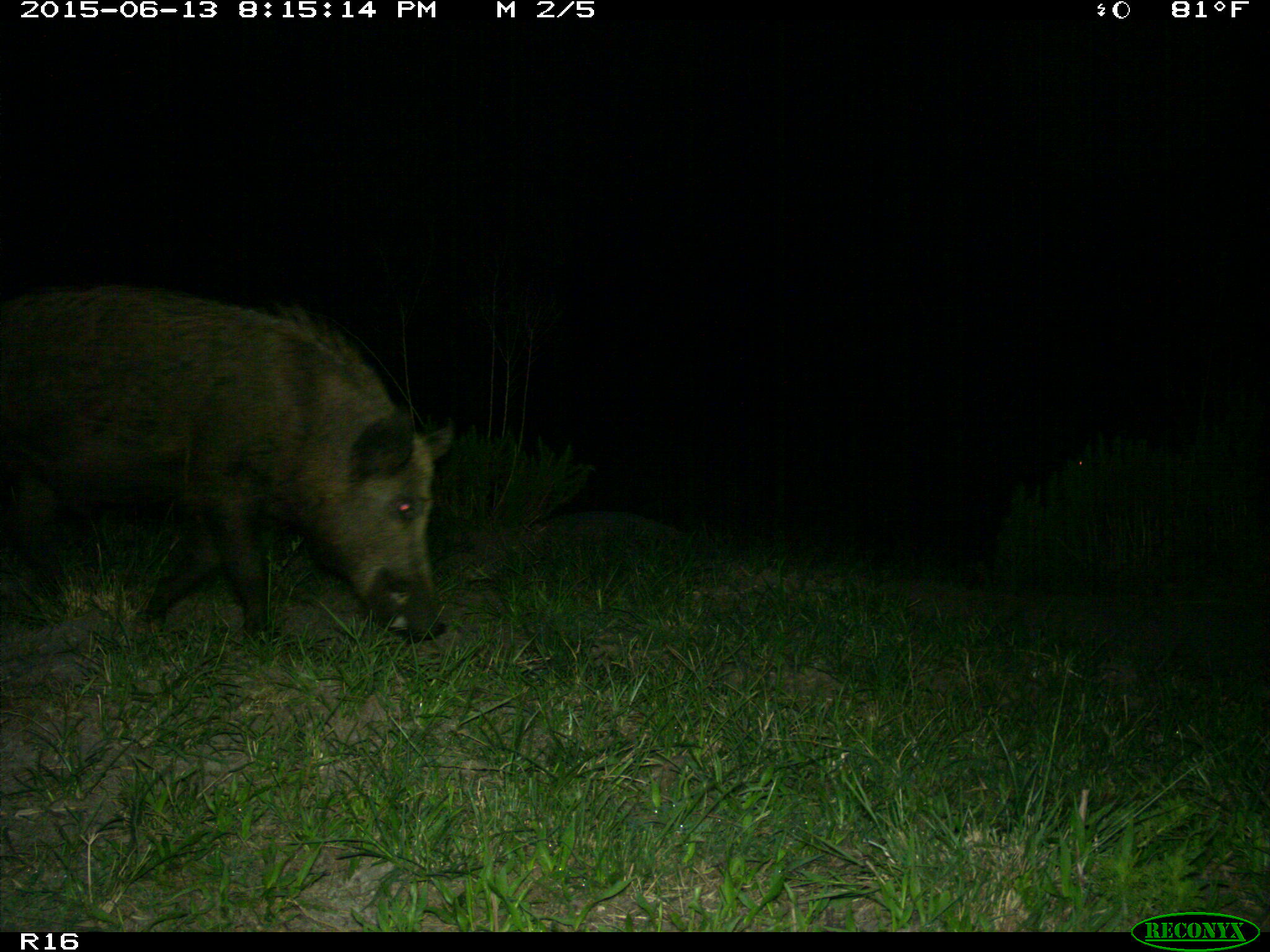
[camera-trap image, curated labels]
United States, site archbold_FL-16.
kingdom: Animalia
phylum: Chordata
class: Mammalia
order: Artiodactyla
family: Suidae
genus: Sus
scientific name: Sus scrofa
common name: wild boar